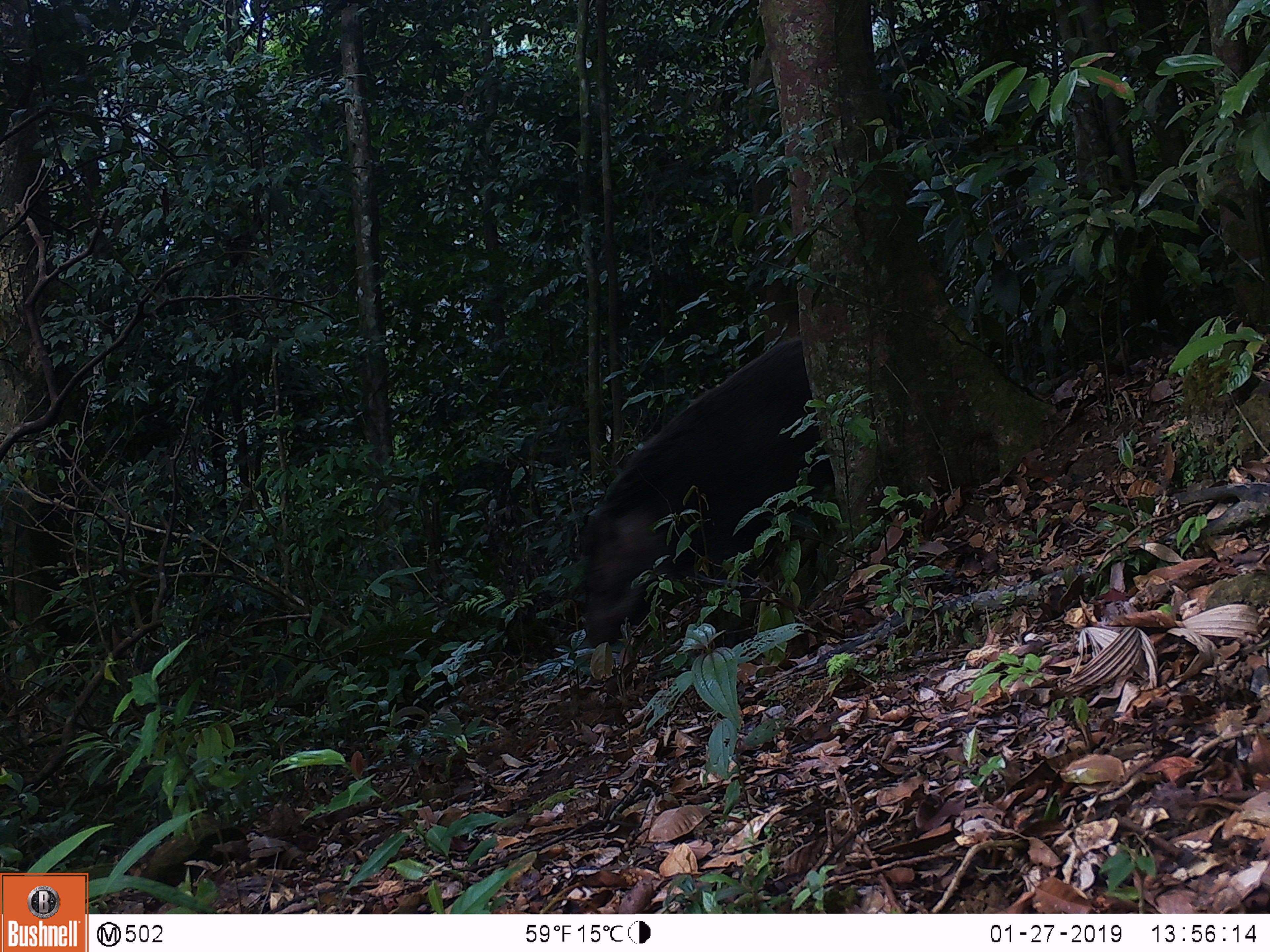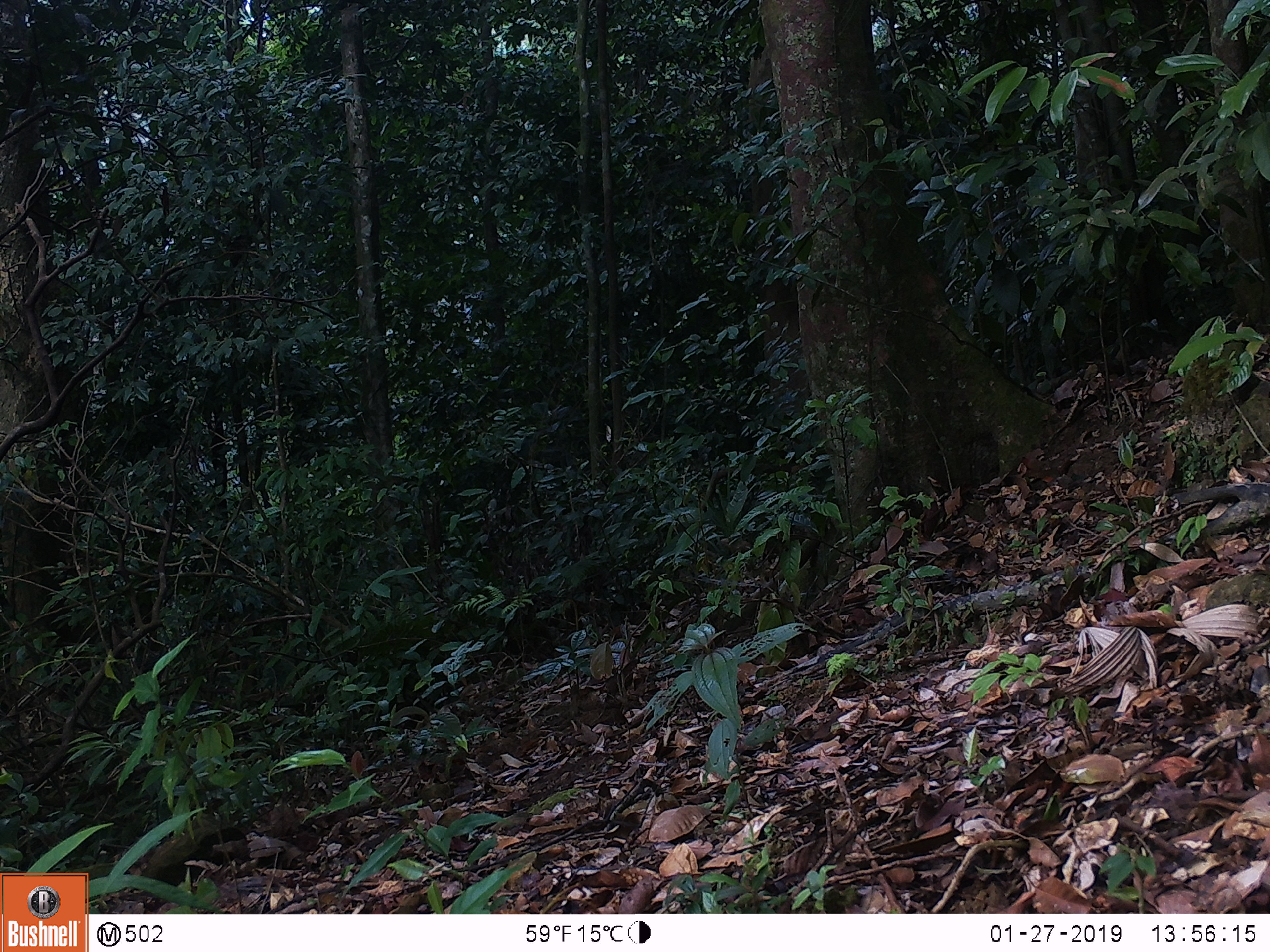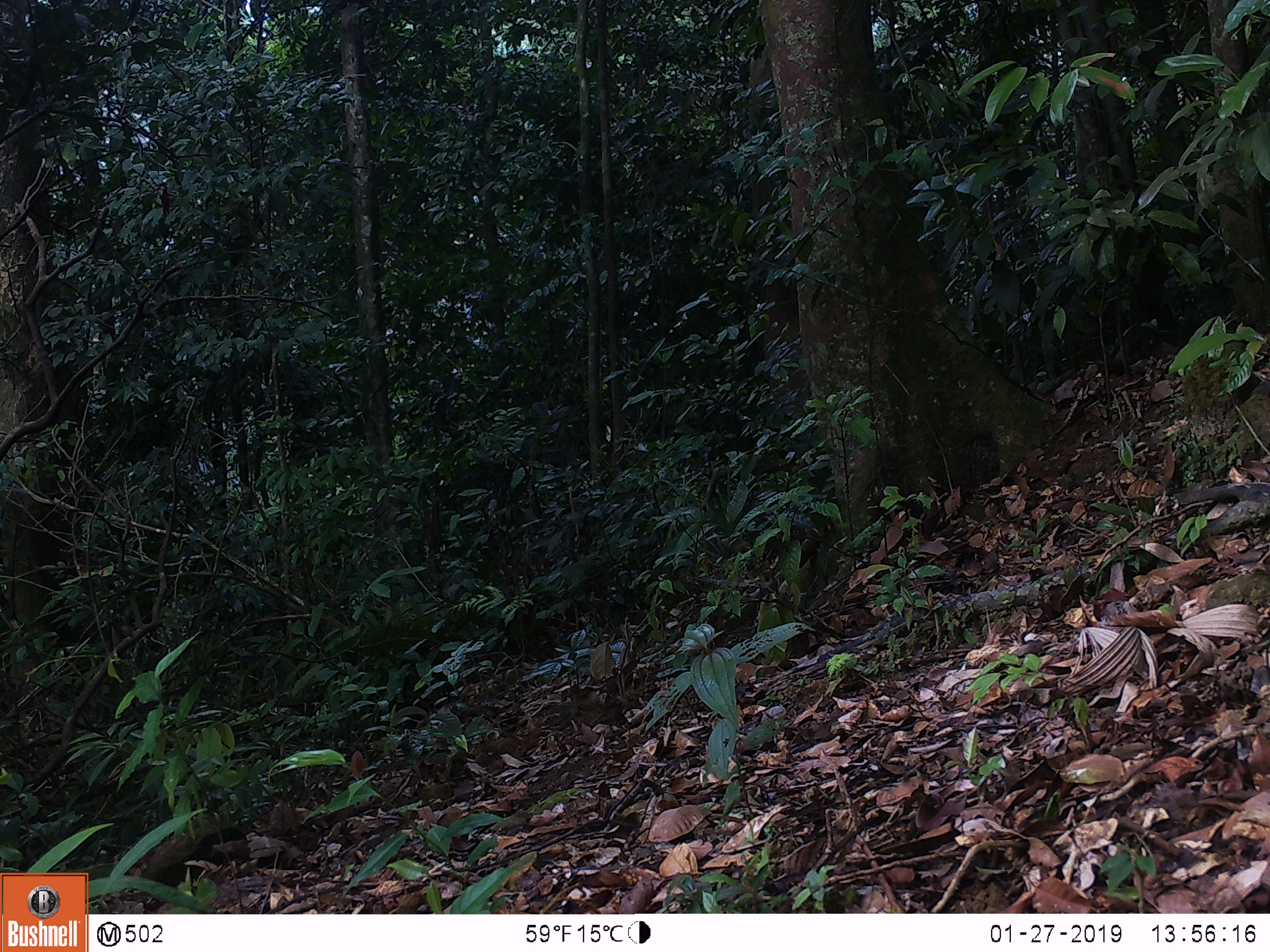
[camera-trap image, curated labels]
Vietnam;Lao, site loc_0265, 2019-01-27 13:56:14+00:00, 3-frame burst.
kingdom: Animalia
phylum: Chordata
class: Mammalia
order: Artiodactyla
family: Suidae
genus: Sus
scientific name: Sus scrofa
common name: eurasian wild pig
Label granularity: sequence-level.